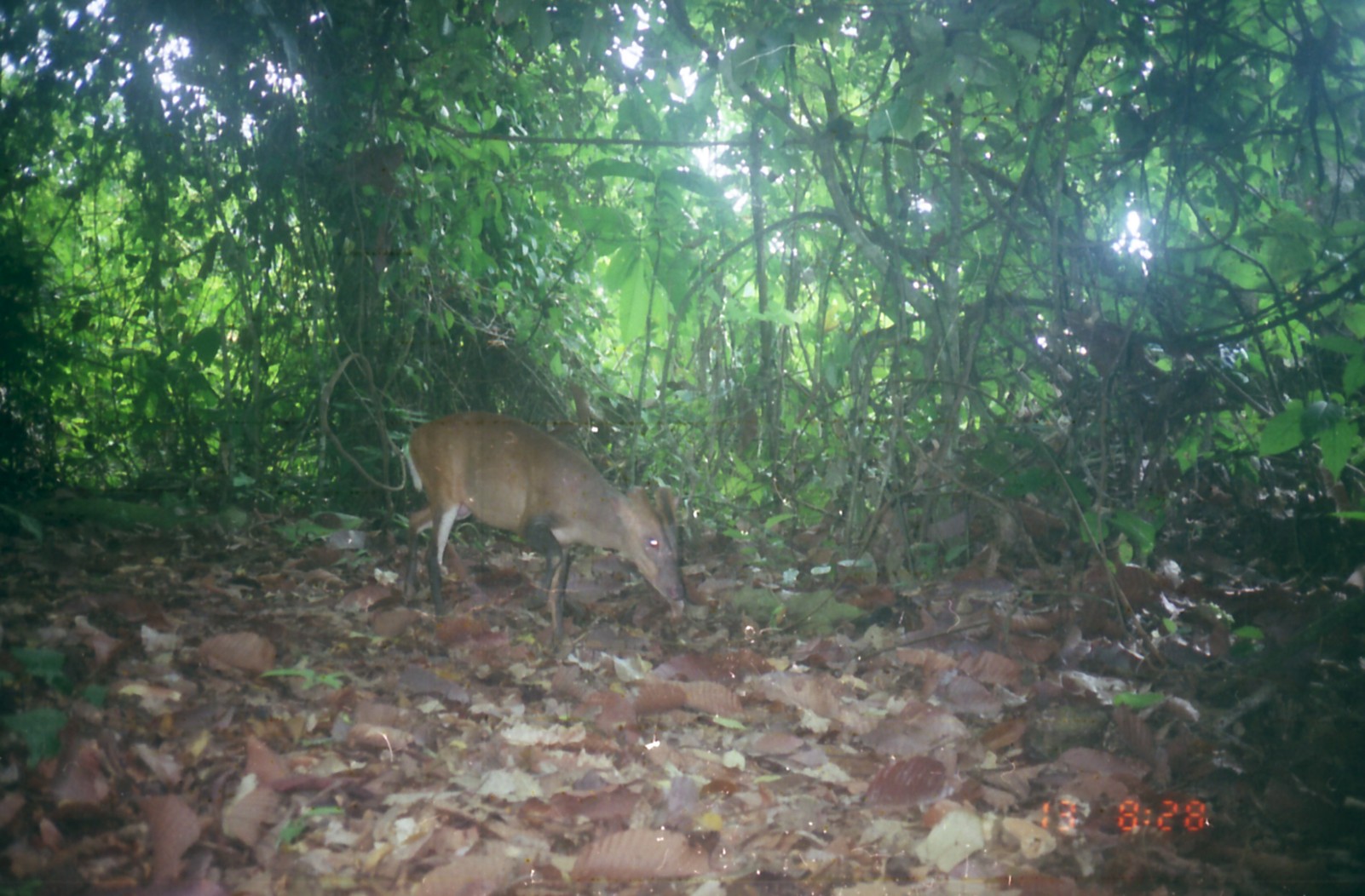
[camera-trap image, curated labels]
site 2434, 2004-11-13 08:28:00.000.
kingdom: Animalia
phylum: Chordata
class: Mammalia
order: Artiodactyla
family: Cervidae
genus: Muntiacus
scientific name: Muntiacus muntjak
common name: southern red muntjac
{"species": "Muntiacus muntjak (southern red muntjac)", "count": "1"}